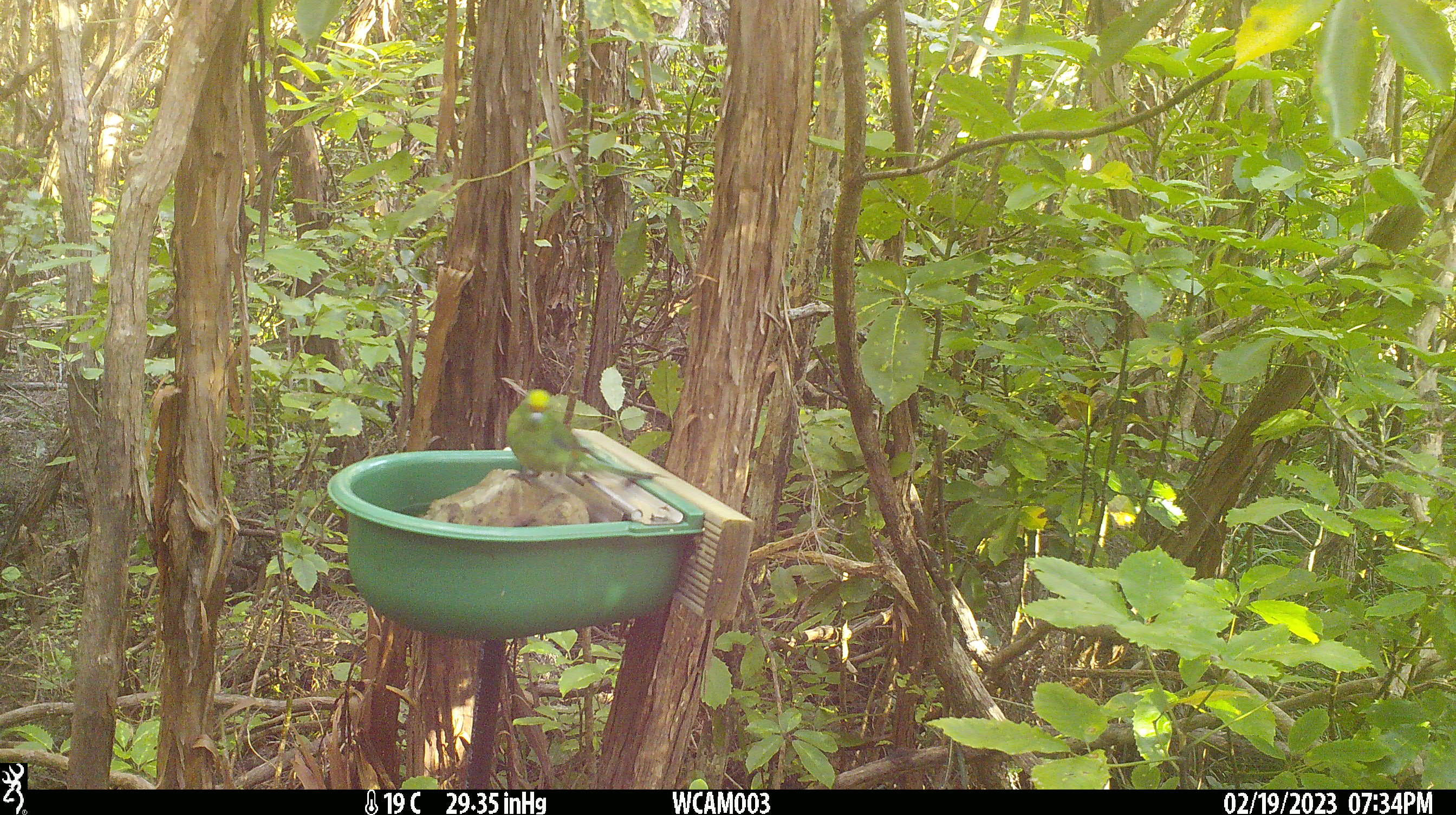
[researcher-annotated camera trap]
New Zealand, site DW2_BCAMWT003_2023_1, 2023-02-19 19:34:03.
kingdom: Animalia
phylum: Chordata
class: Aves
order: Psittaciformes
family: Psittaculidae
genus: Cyanoramphus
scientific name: Cyanoramphus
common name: parakeet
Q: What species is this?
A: Parakeet (Cyanoramphus).